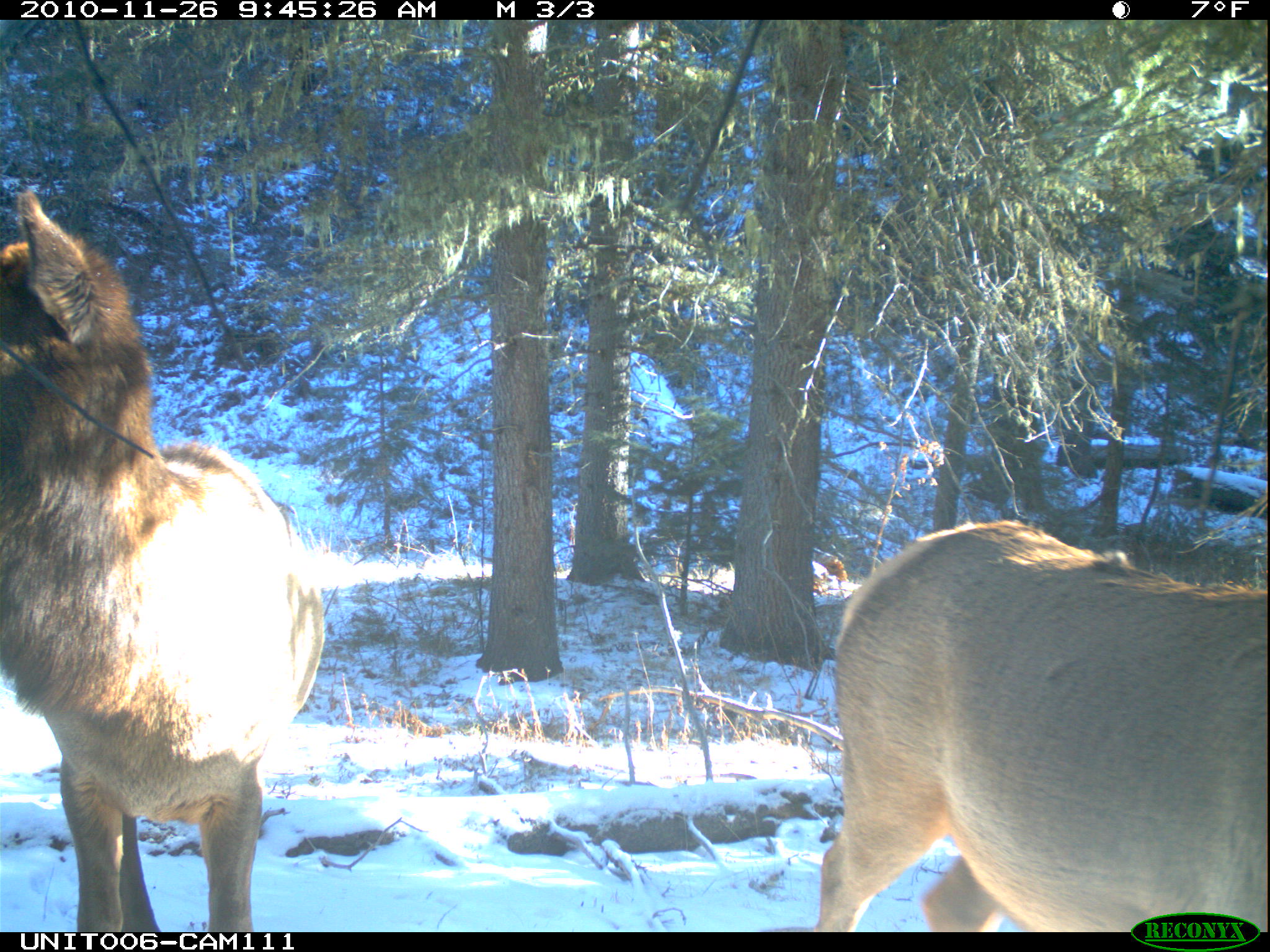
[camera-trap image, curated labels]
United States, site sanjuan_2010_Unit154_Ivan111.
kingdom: Animalia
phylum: Chordata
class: Mammalia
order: Artiodactyla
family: Cervidae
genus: Cervus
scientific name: Cervus elaphus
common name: red deer